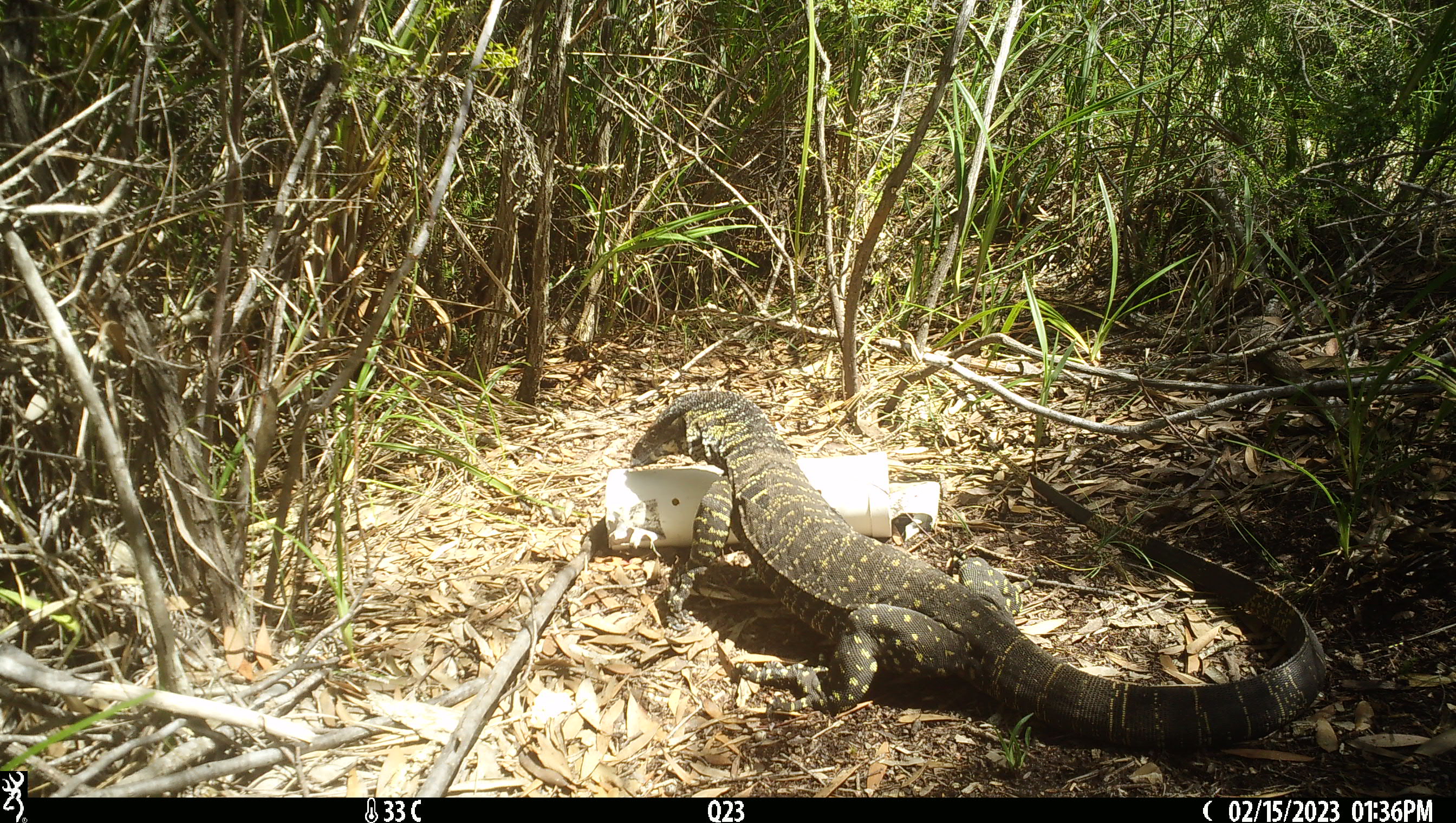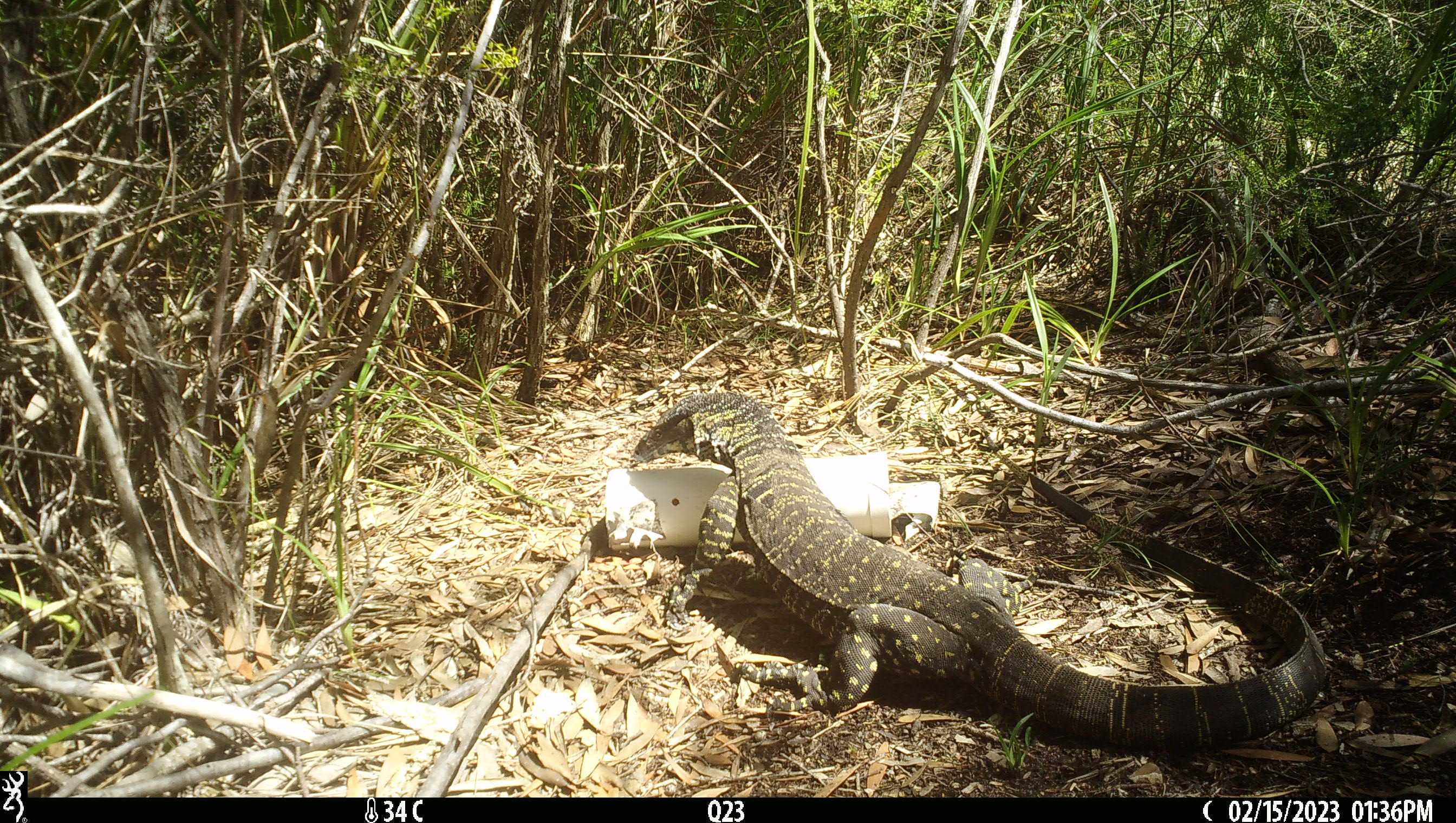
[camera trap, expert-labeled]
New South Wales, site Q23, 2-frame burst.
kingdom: Animalia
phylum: Chordata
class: Reptilia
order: Squamata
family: Varanidae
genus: Varanus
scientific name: Varanus varius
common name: lace monitor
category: goanna